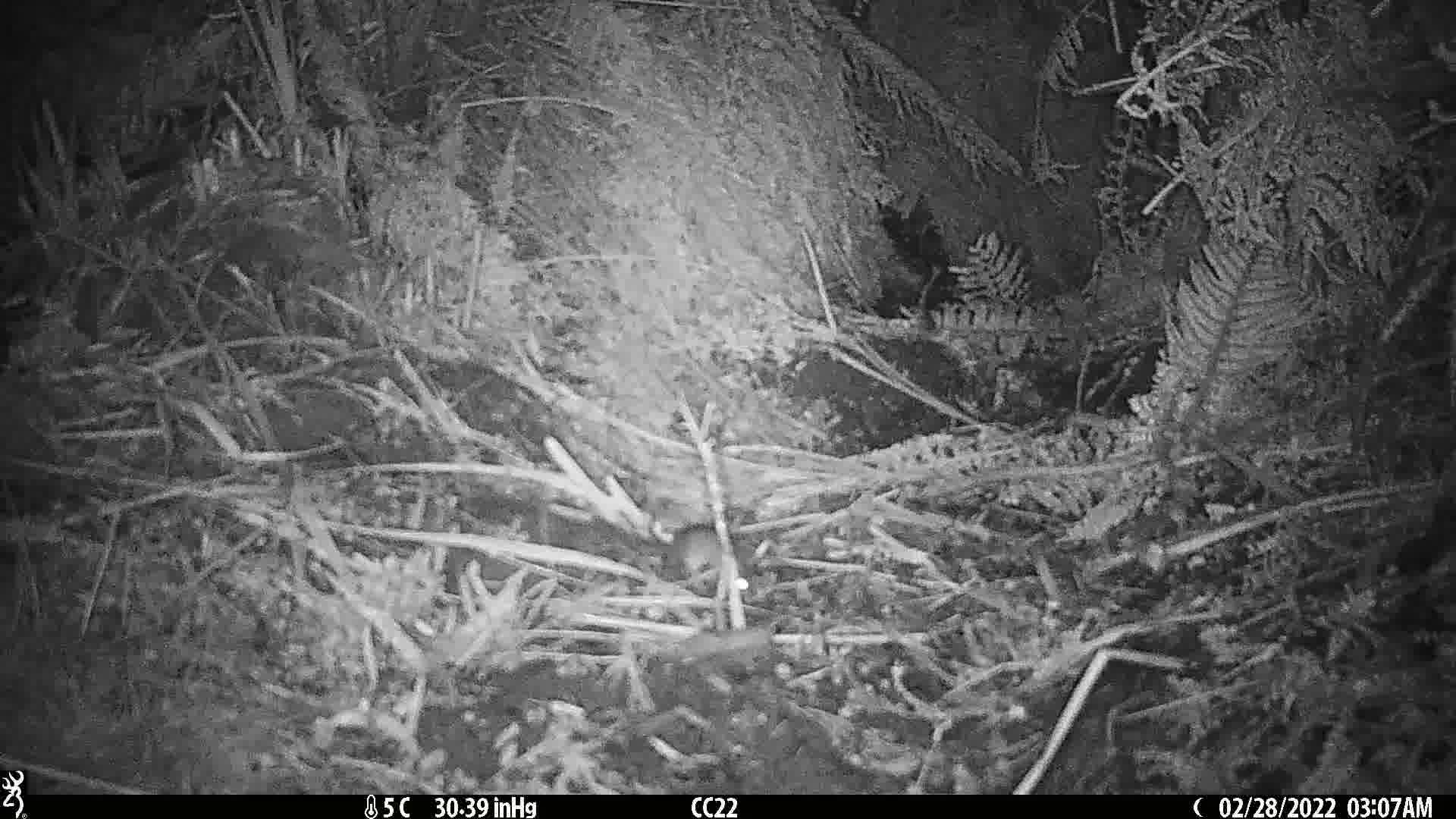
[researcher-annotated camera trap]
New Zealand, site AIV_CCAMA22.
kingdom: Animalia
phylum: Chordata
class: Mammalia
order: Rodentia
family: Muridae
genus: Mus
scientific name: Mus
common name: mouse